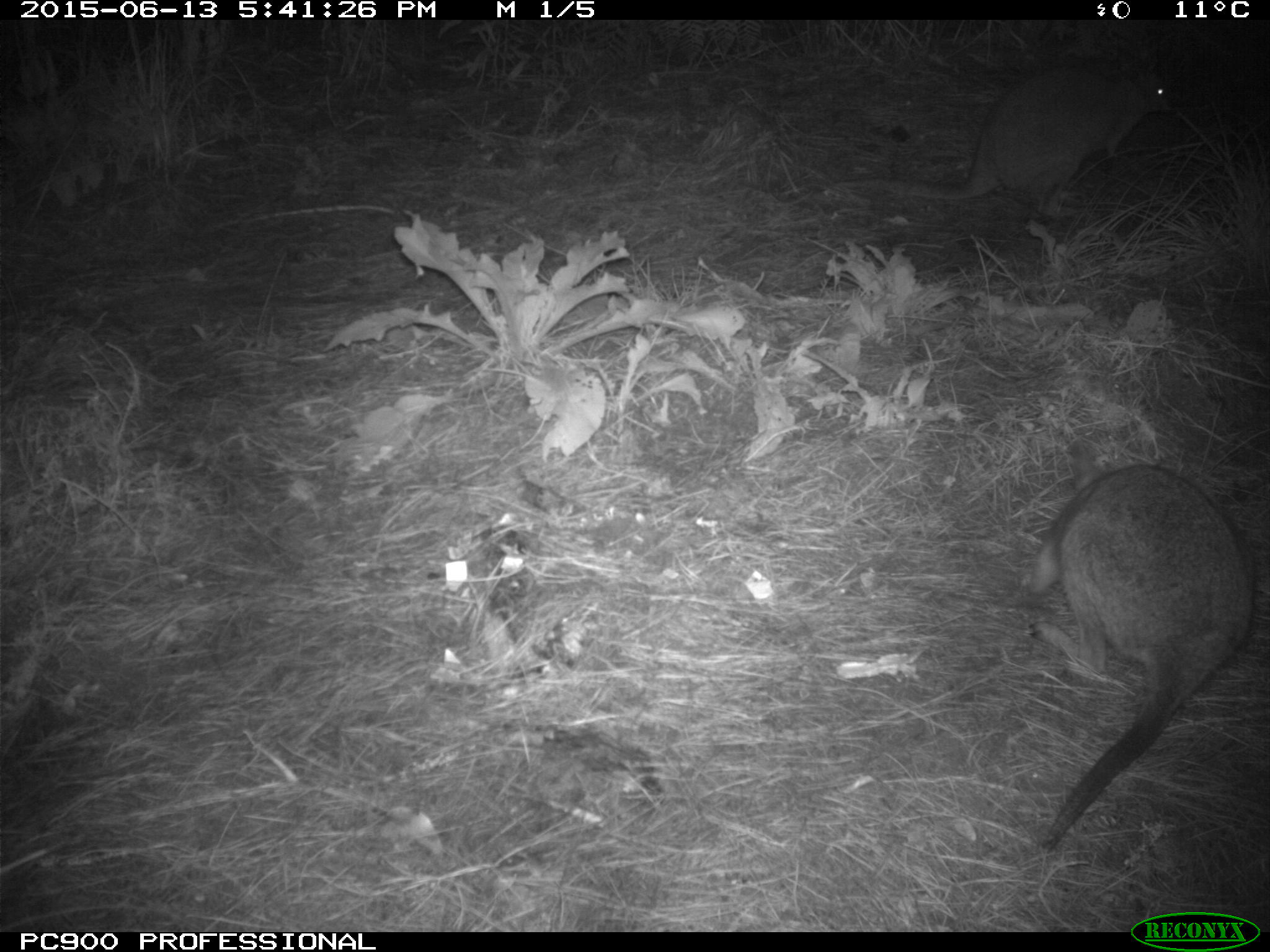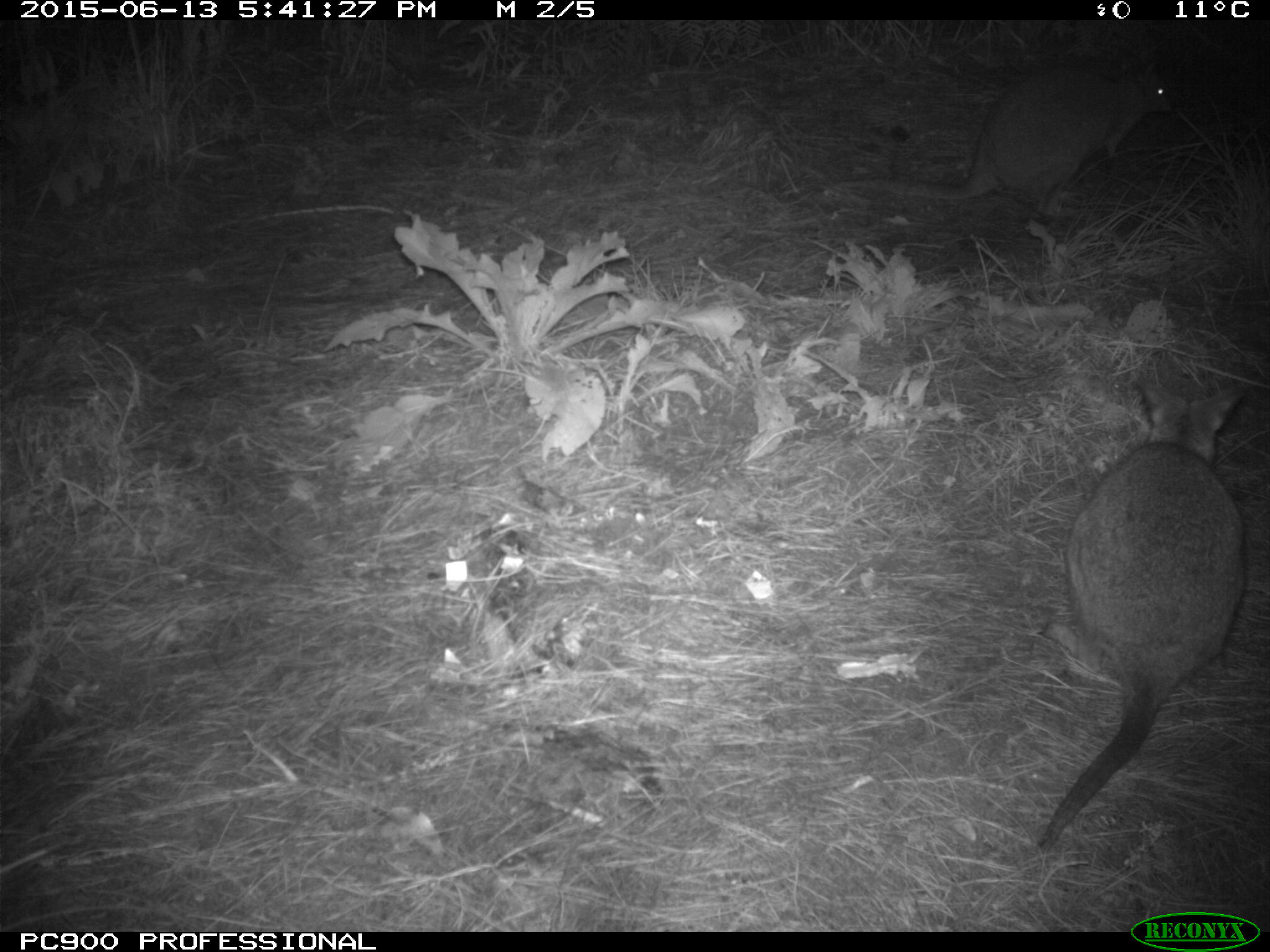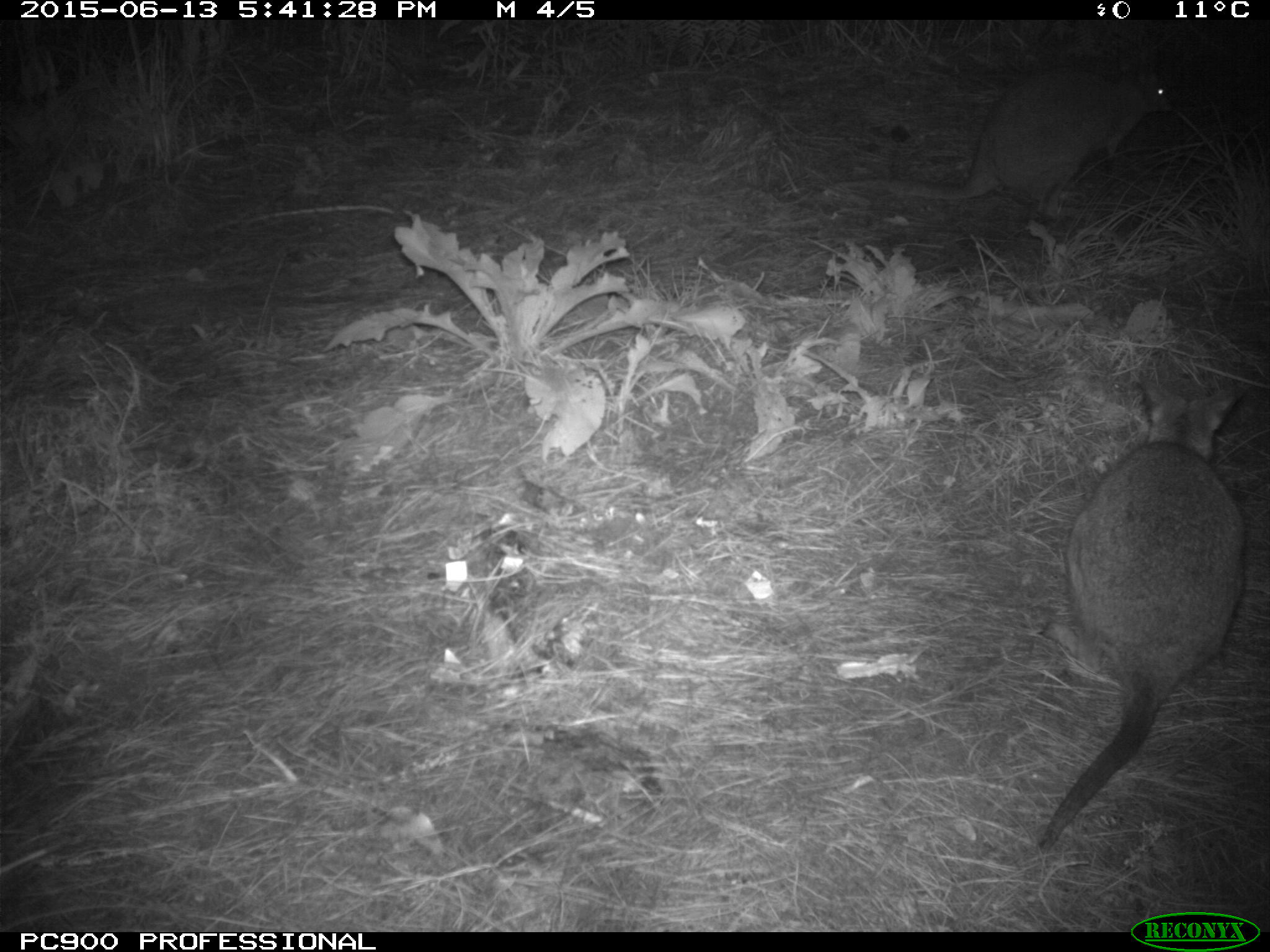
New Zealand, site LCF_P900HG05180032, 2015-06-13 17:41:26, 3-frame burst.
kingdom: Animalia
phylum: Chordata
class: Mammalia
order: Diprotodontia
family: Macropodidae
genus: Notamacropus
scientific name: Notamacropus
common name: wallaby